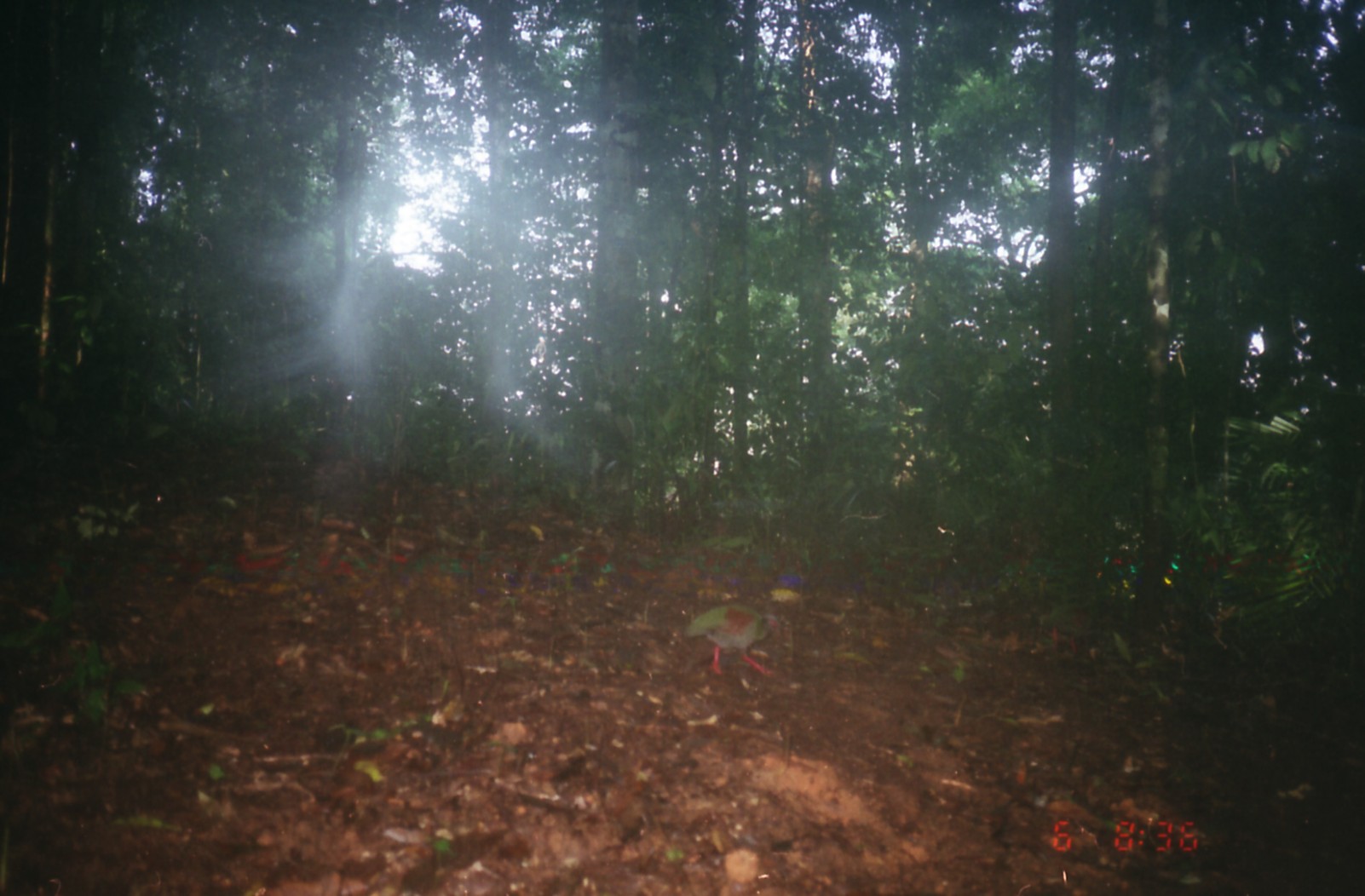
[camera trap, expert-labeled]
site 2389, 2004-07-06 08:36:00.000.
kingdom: Animalia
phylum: Chordata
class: Aves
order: Galliformes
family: Phasianidae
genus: Rollulus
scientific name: Rollulus rouloul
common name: crested partridge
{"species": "Rollulus rouloul (crested partridge)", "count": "1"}